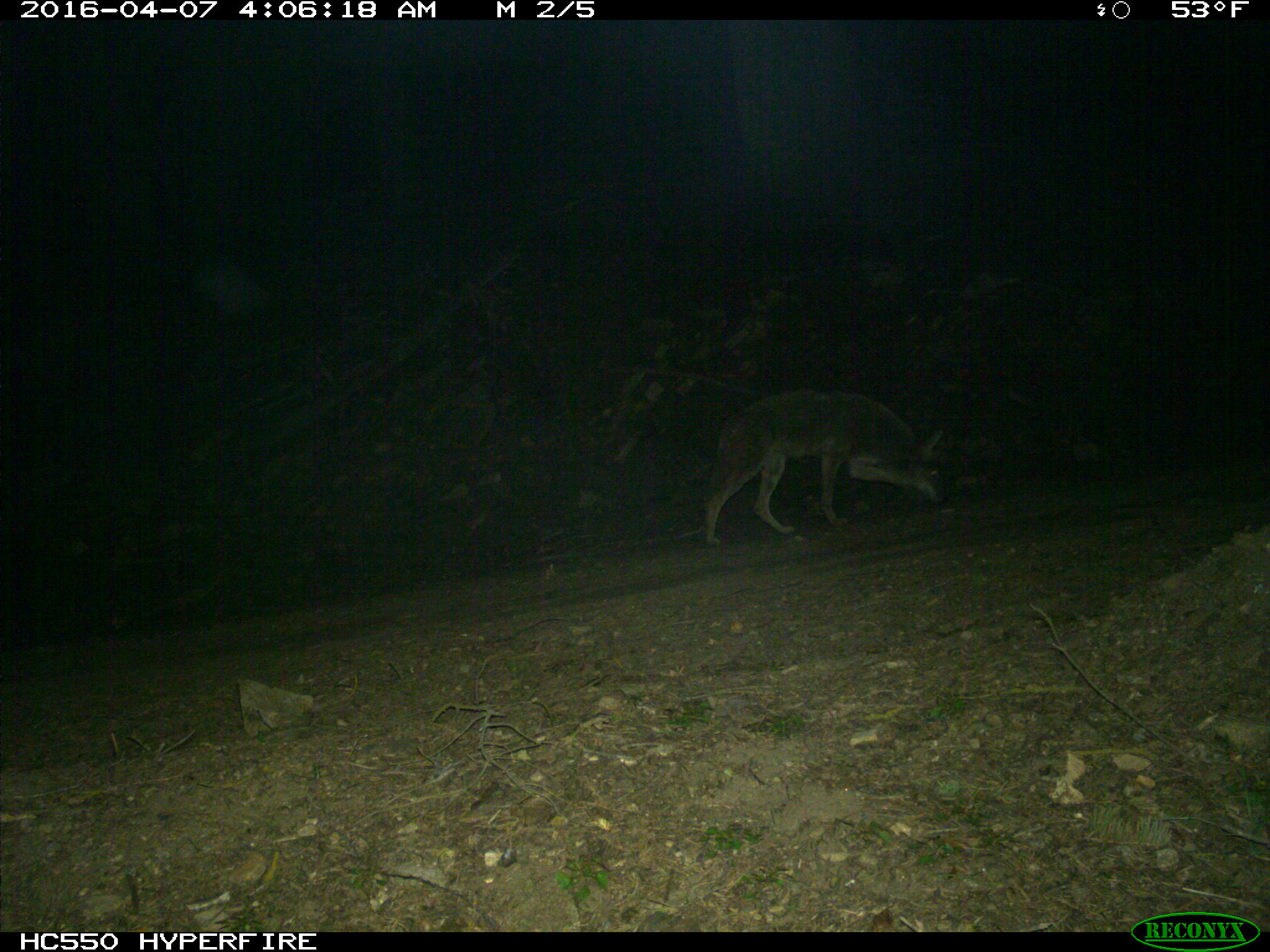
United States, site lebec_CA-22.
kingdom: Animalia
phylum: Chordata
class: Mammalia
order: Carnivora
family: Canidae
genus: Canis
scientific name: Canis latrans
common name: coyote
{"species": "Canis latrans (coyote)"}